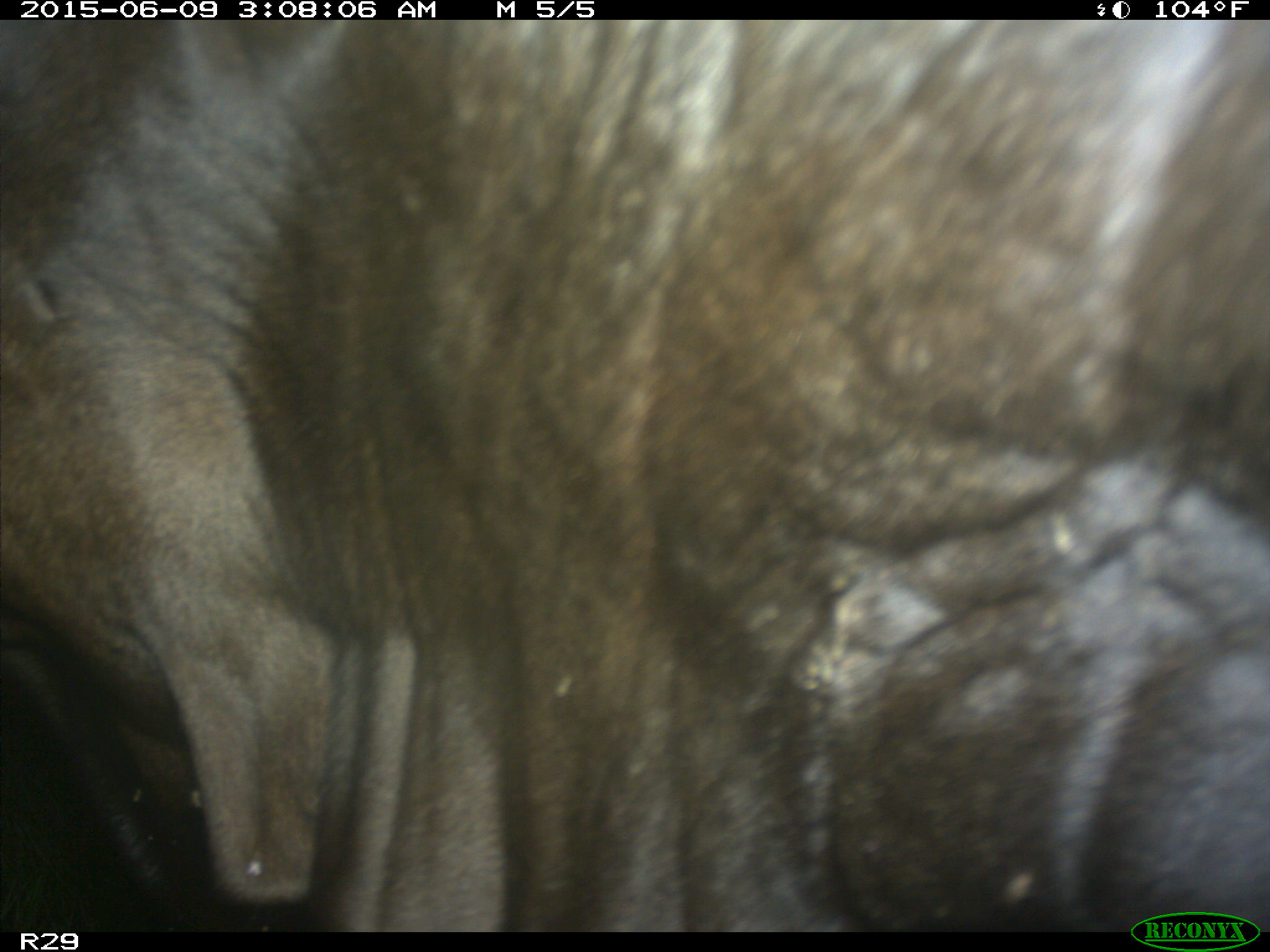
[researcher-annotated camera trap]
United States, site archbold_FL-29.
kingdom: Animalia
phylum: Chordata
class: Mammalia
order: Artiodactyla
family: Bovidae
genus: Bos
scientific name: Bos taurus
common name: domestic cow